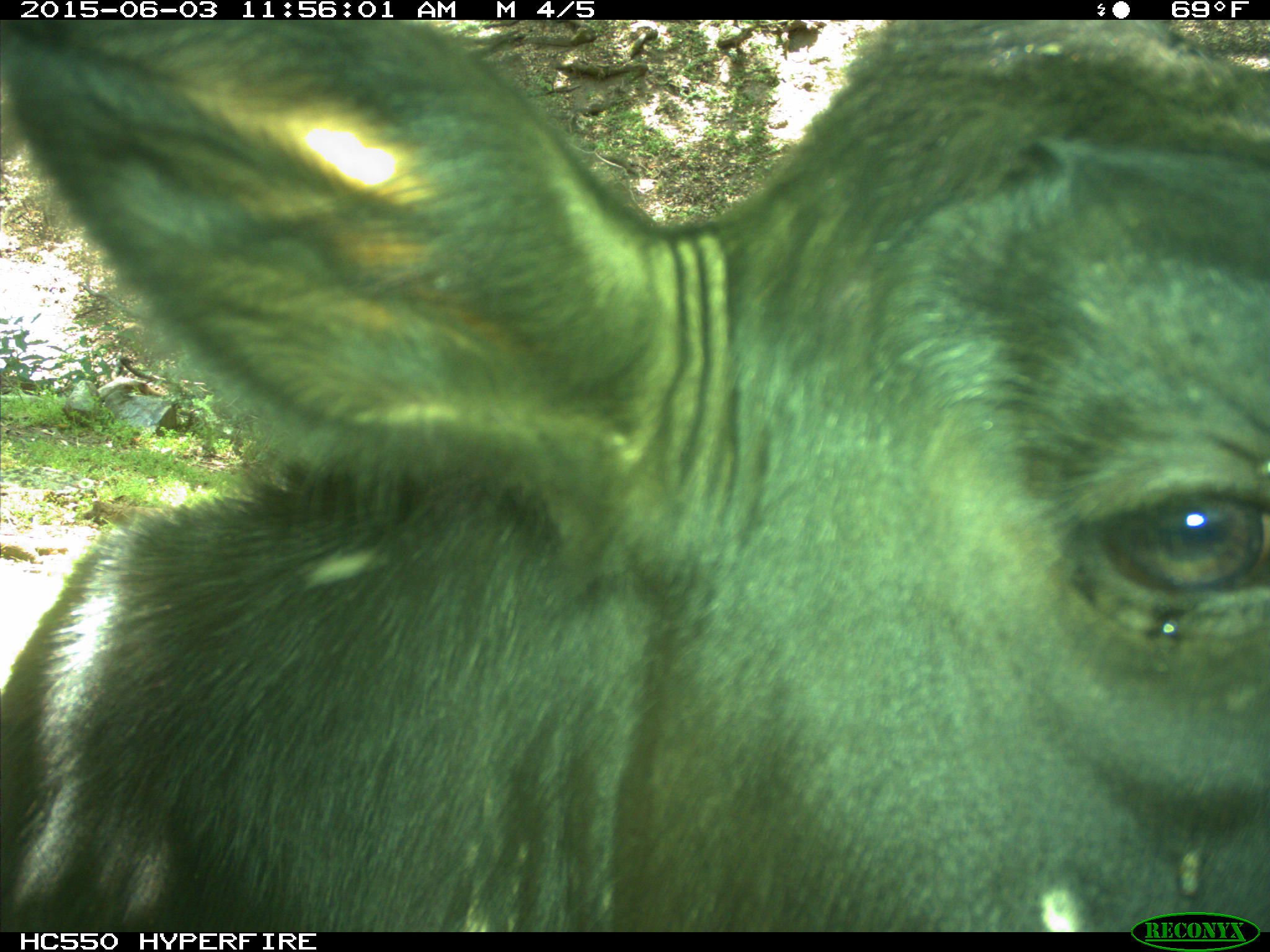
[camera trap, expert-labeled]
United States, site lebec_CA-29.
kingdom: Animalia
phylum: Chordata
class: Mammalia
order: Artiodactyla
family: Bovidae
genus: Bos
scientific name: Bos taurus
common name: domestic cow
Bos taurus (domestic cow).